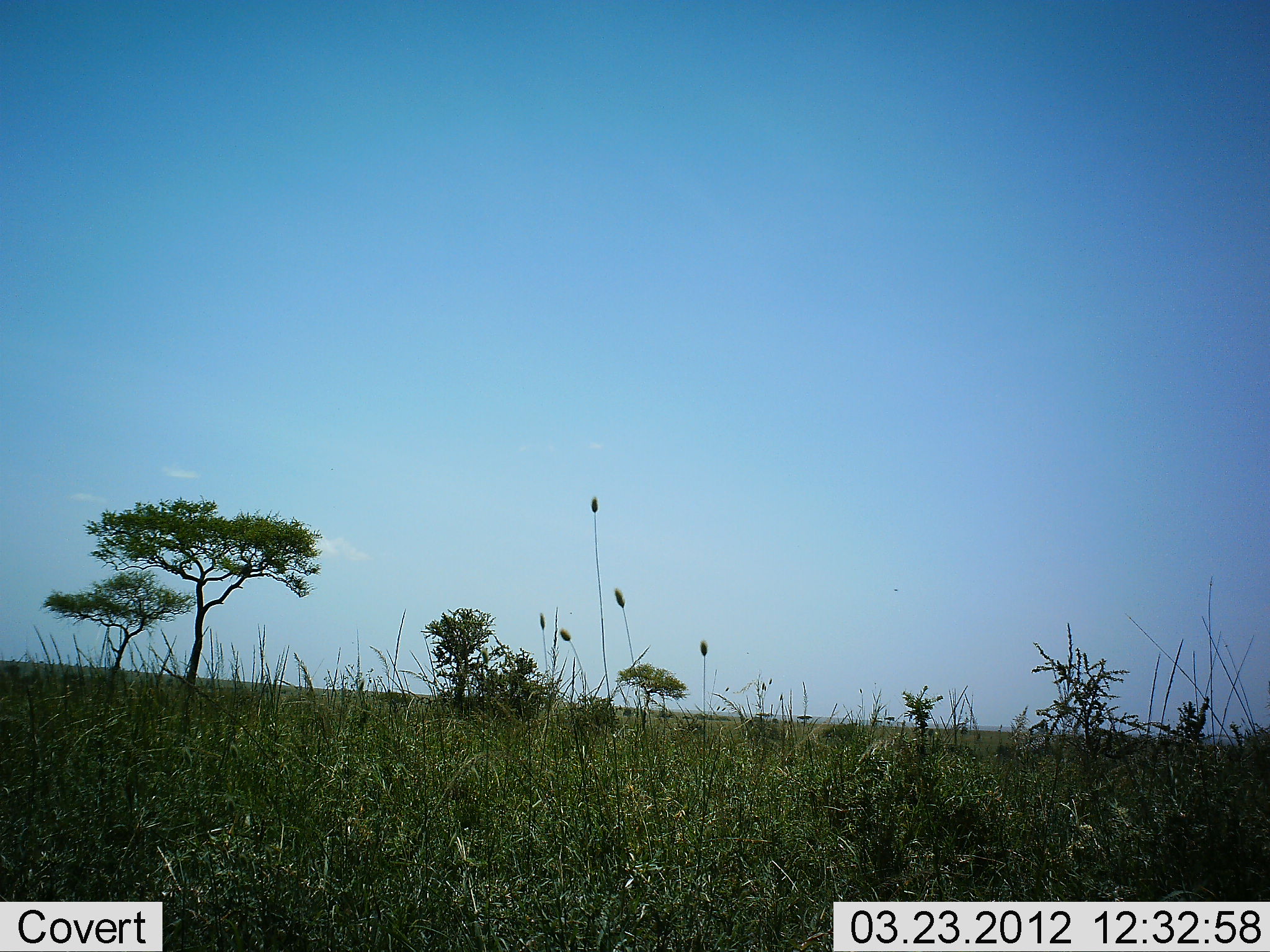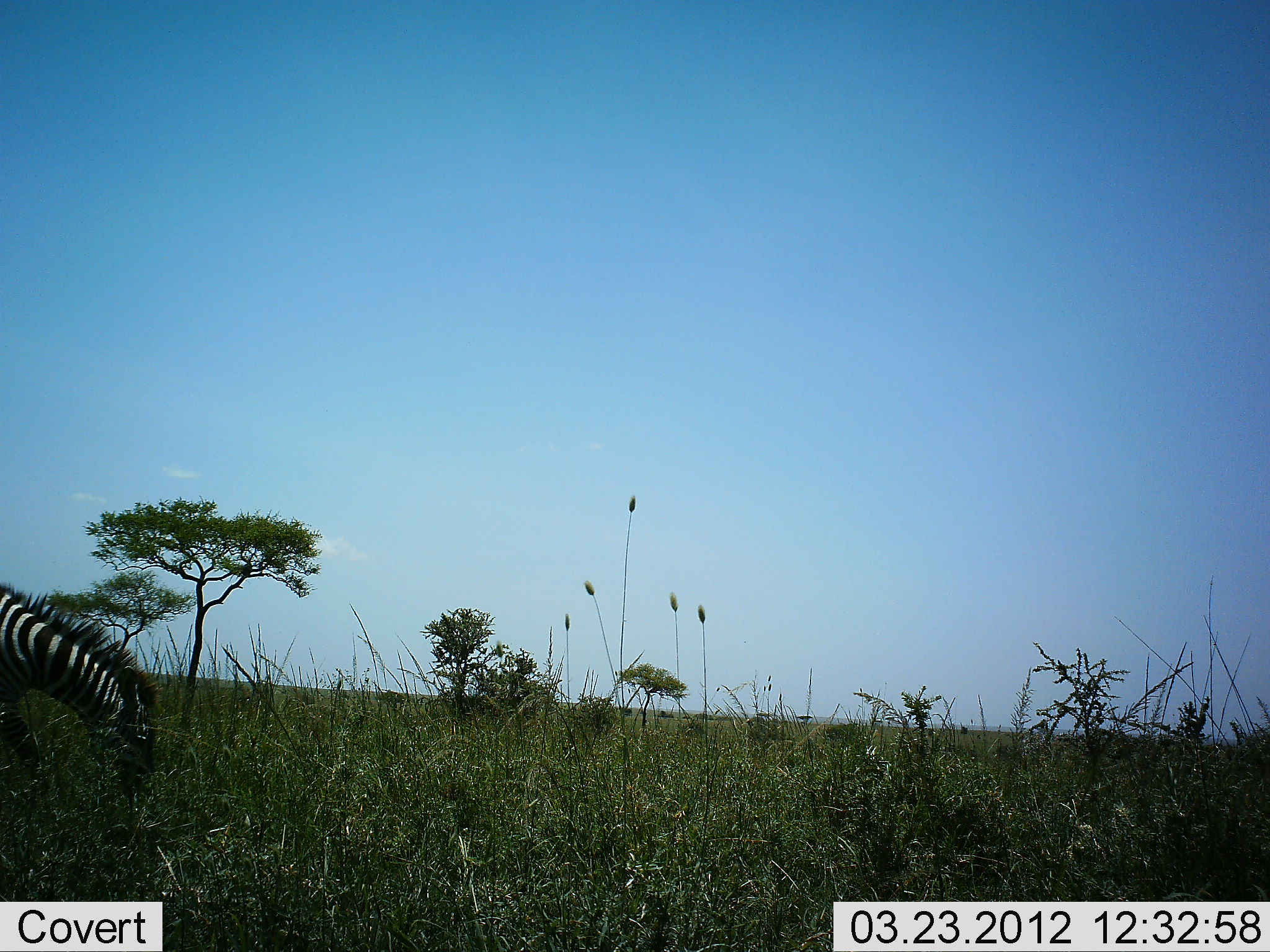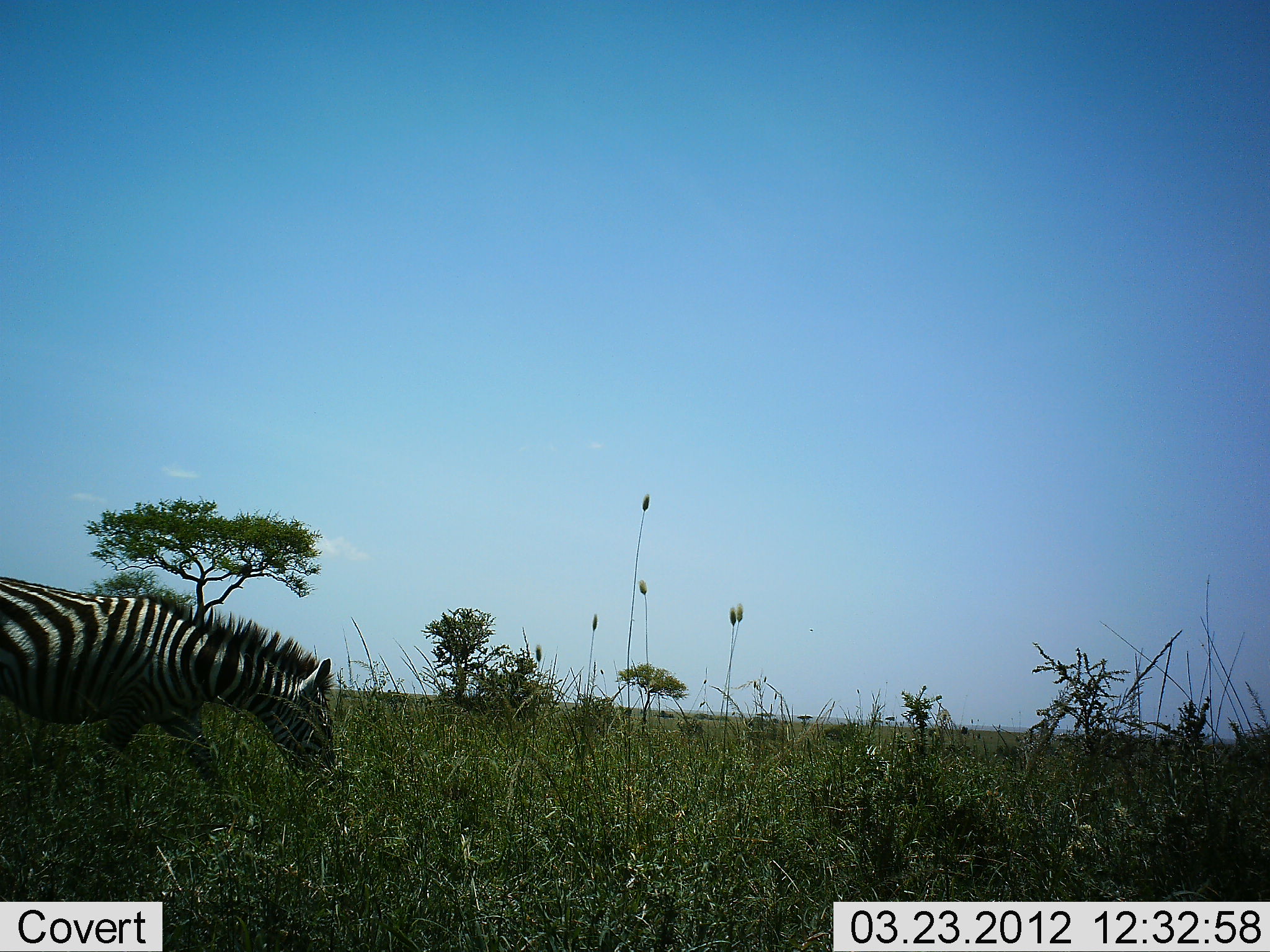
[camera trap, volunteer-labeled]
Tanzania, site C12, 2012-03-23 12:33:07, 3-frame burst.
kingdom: Animalia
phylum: Chordata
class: Mammalia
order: Perissodactyla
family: Equidae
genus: Equus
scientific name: Equus quagga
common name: plains zebra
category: zebra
Zebra (plains zebra) (Equus quagga), count 1. Behavior (volunteer vote fractions): standing 3%, resting 0%, moving 63%, interacting 0%. Young present (vote fraction): 0%. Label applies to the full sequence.